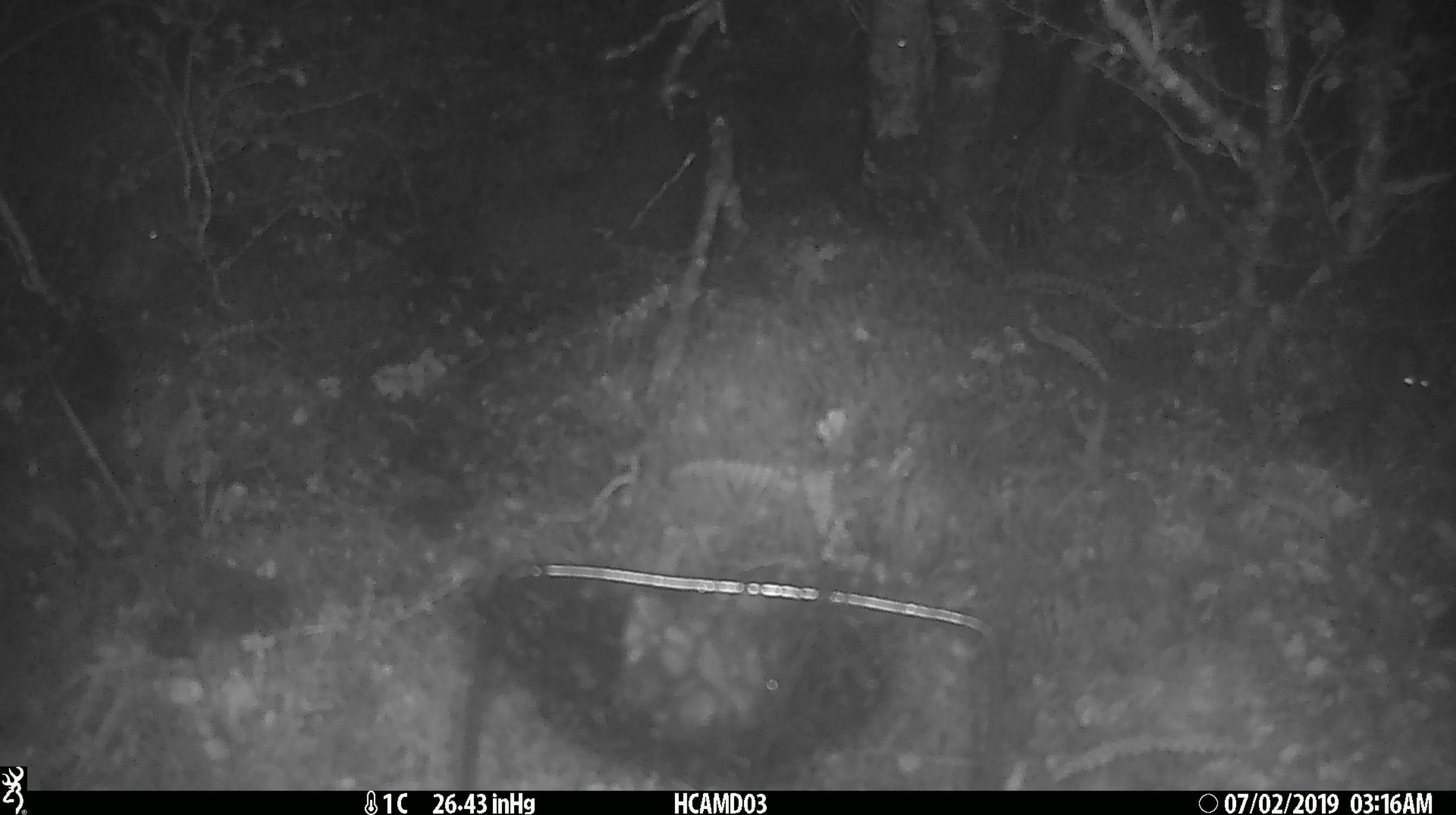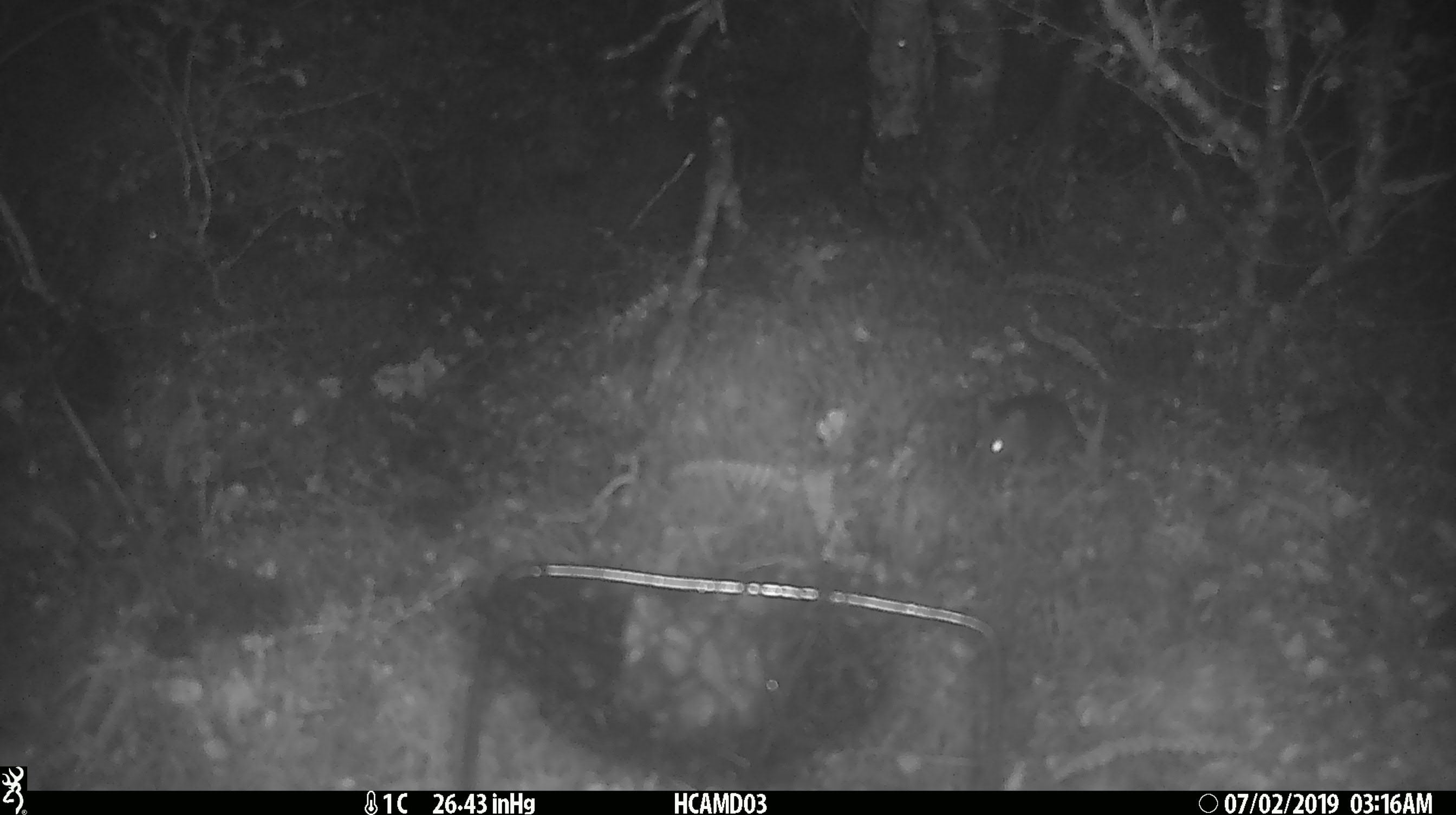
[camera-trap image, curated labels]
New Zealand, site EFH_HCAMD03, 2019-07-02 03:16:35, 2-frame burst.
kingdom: Animalia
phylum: Chordata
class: Mammalia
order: Rodentia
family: Muridae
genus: Mus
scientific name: Mus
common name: mouse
Mouse (Mus).